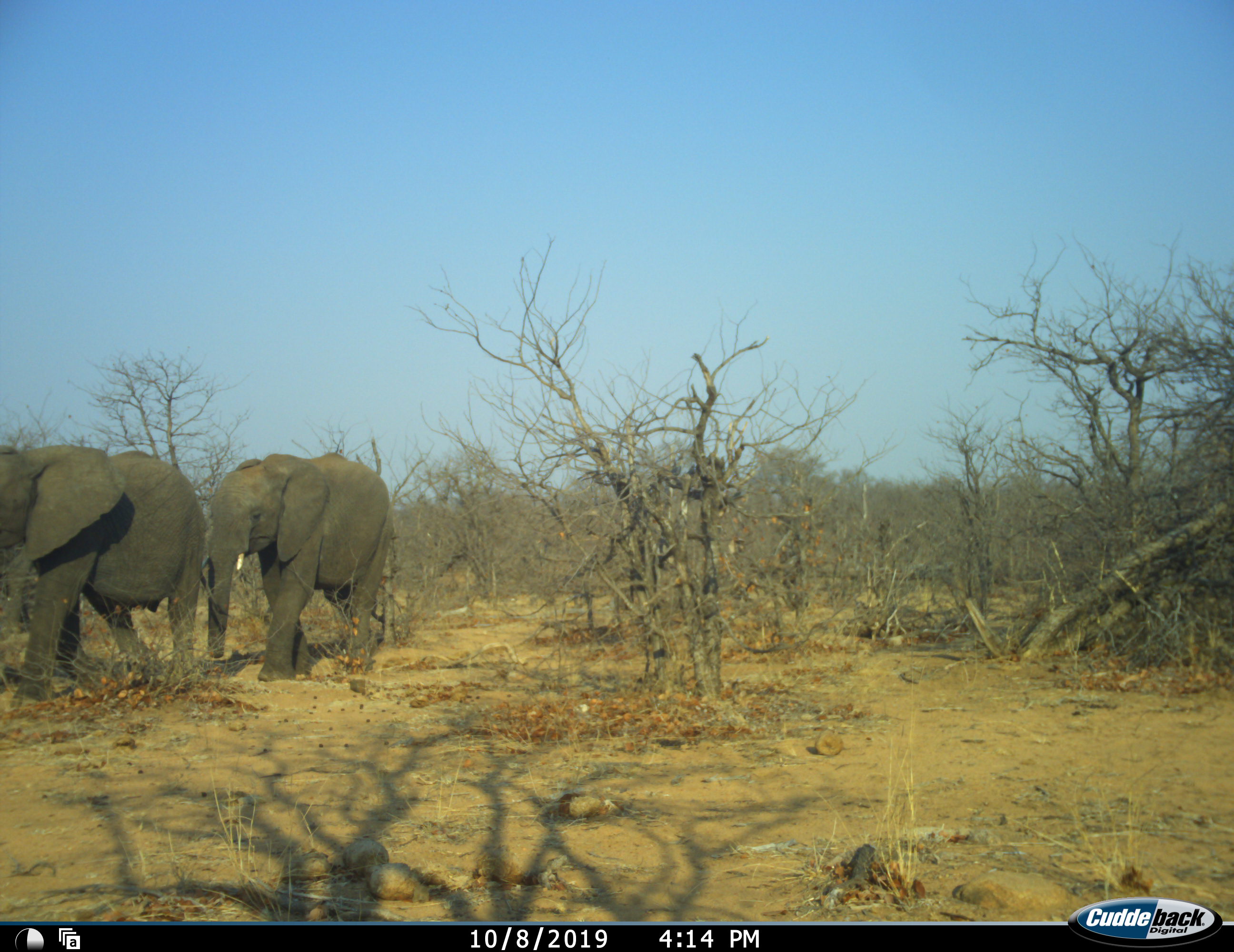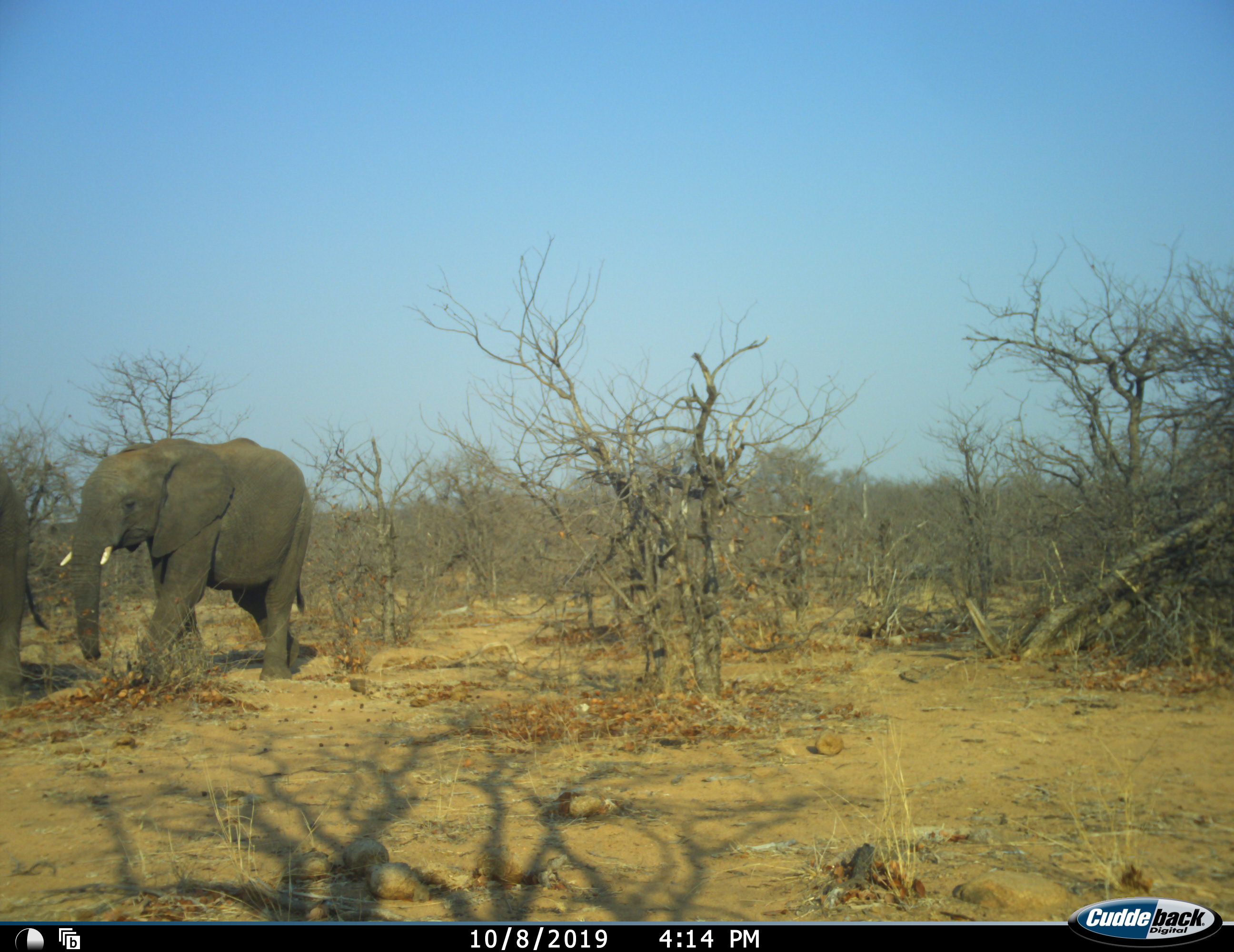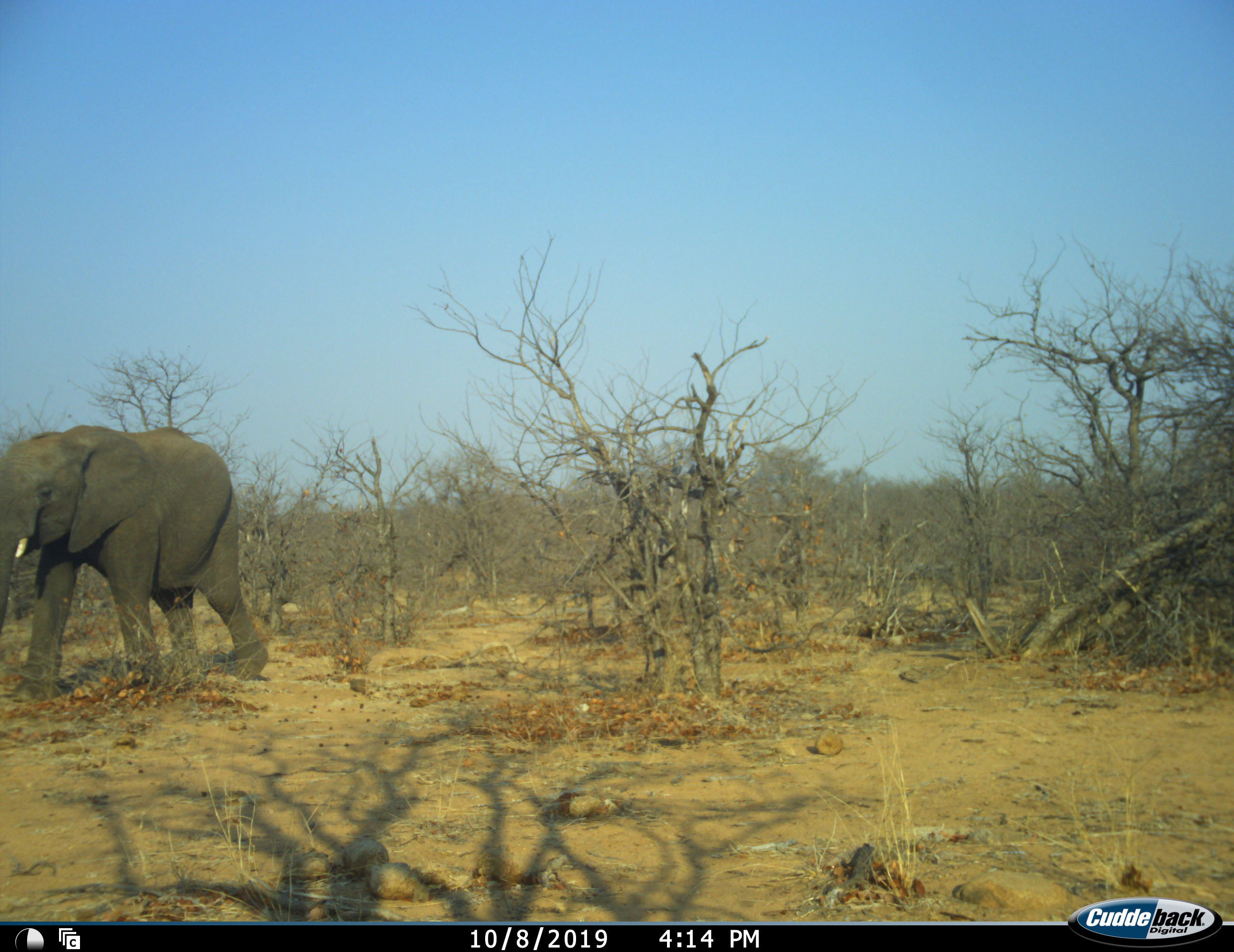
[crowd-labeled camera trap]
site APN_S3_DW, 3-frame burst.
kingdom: Animalia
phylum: Chordata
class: Mammalia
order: Proboscidea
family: Elephantidae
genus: Loxodonta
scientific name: Loxodonta africana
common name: african bush elephant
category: elephant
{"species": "elephant (african bush elephant) (Loxodonta africana)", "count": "2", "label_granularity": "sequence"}